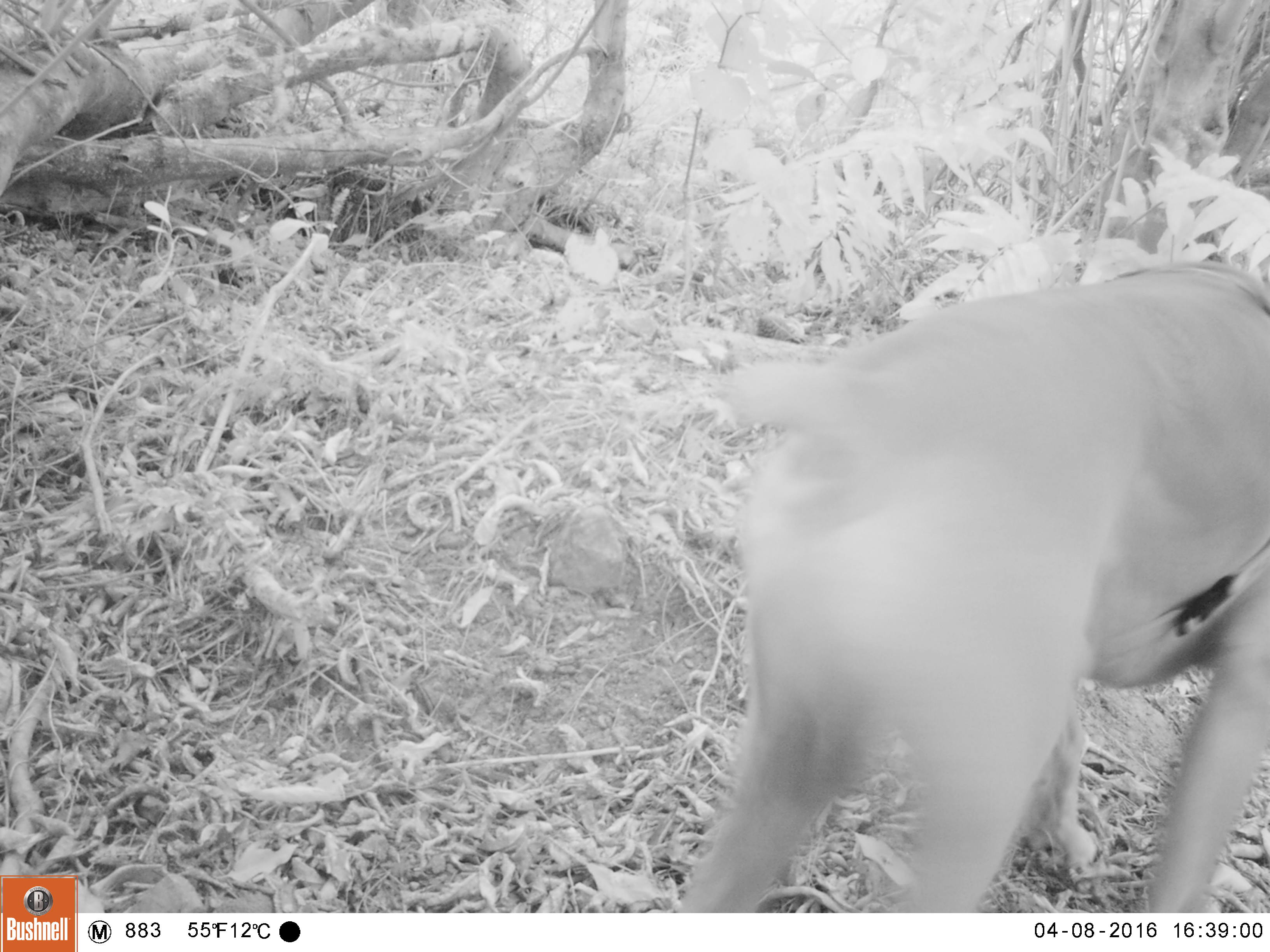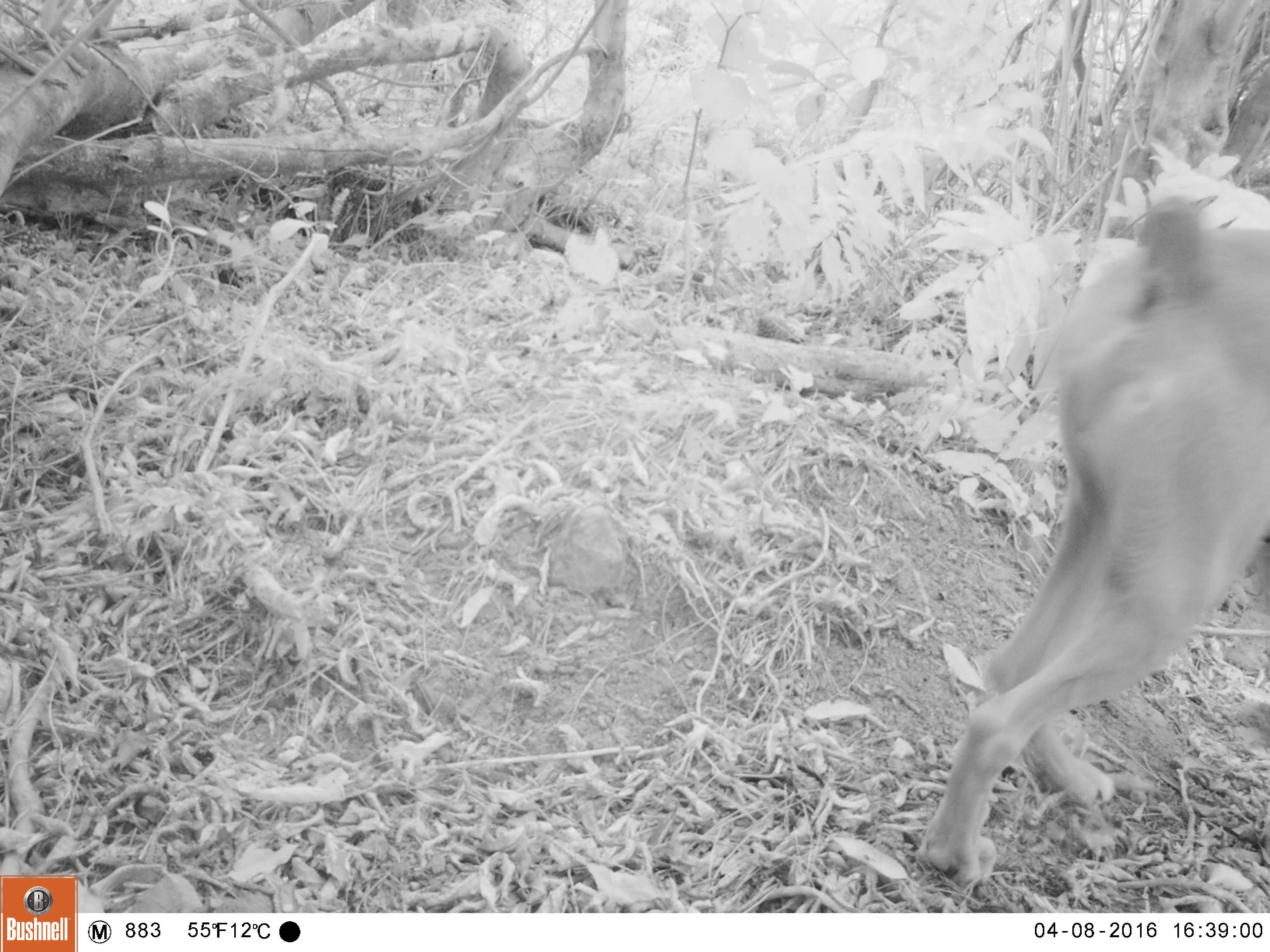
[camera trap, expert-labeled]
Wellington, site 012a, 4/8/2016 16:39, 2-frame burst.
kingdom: Animalia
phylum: Chordata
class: Mammalia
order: Carnivora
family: Canidae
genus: Canis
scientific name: Canis familiaris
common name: dog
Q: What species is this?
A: Dog (Canis familiaris).